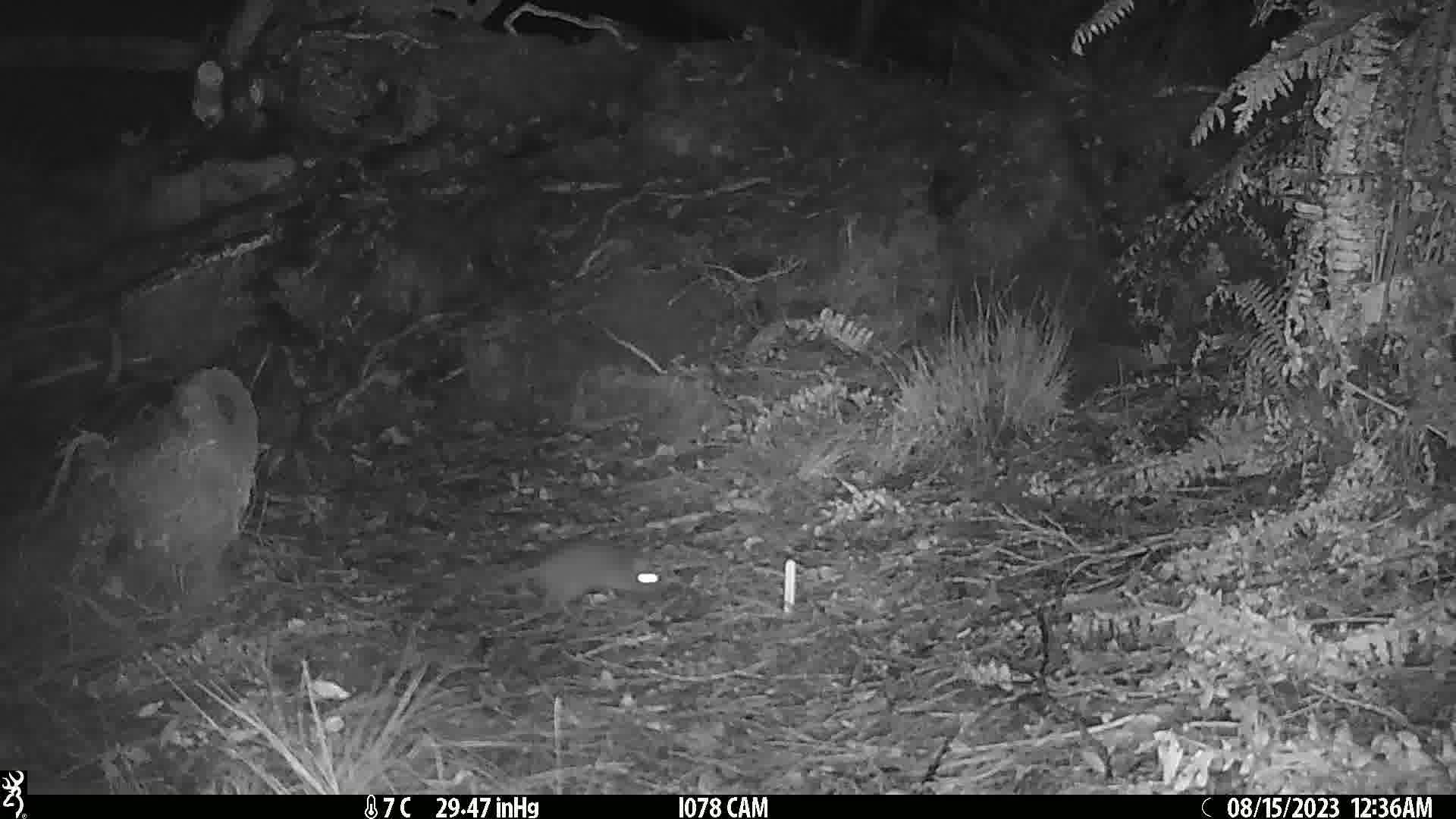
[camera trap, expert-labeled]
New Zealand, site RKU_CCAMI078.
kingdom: Animalia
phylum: Chordata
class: Mammalia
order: Rodentia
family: Muridae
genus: Rattus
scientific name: Rattus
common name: rat